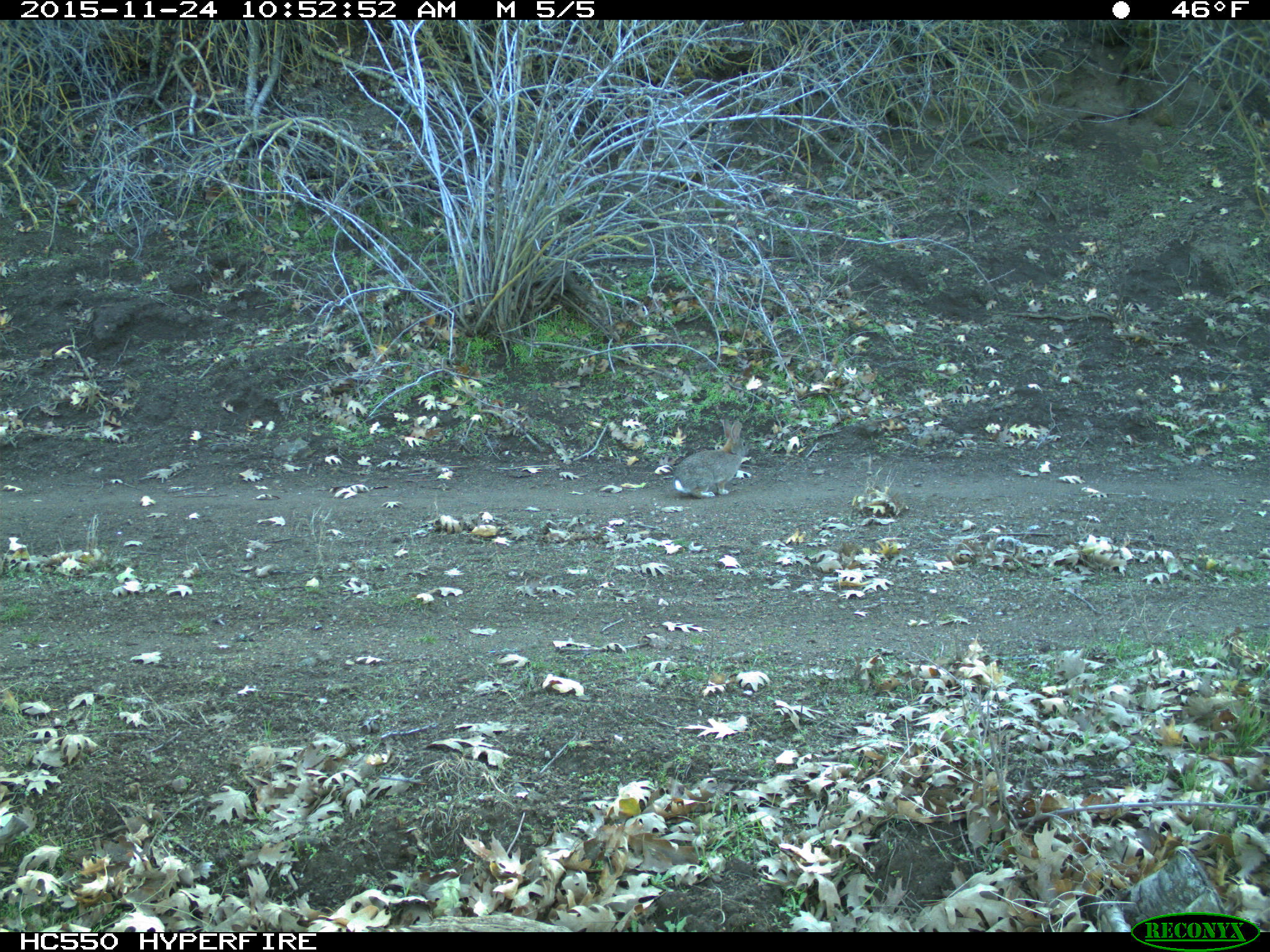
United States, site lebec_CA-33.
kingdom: Animalia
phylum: Chordata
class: Mammalia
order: Lagomorpha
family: Leporidae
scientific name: Leporidae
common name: rabbits and hares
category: unidentified rabbit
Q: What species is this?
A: Unidentified rabbit (rabbits and hares) (Leporidae).